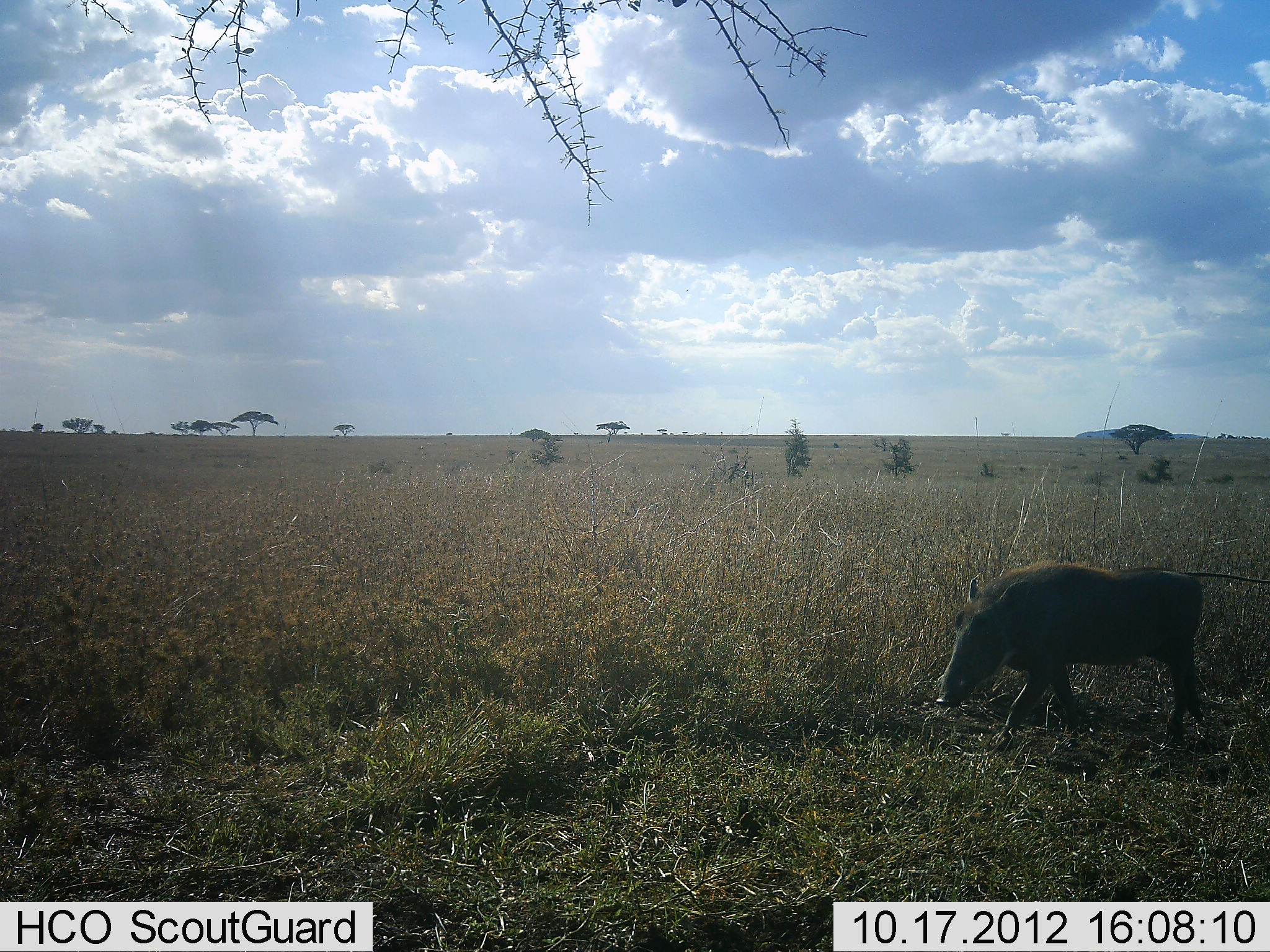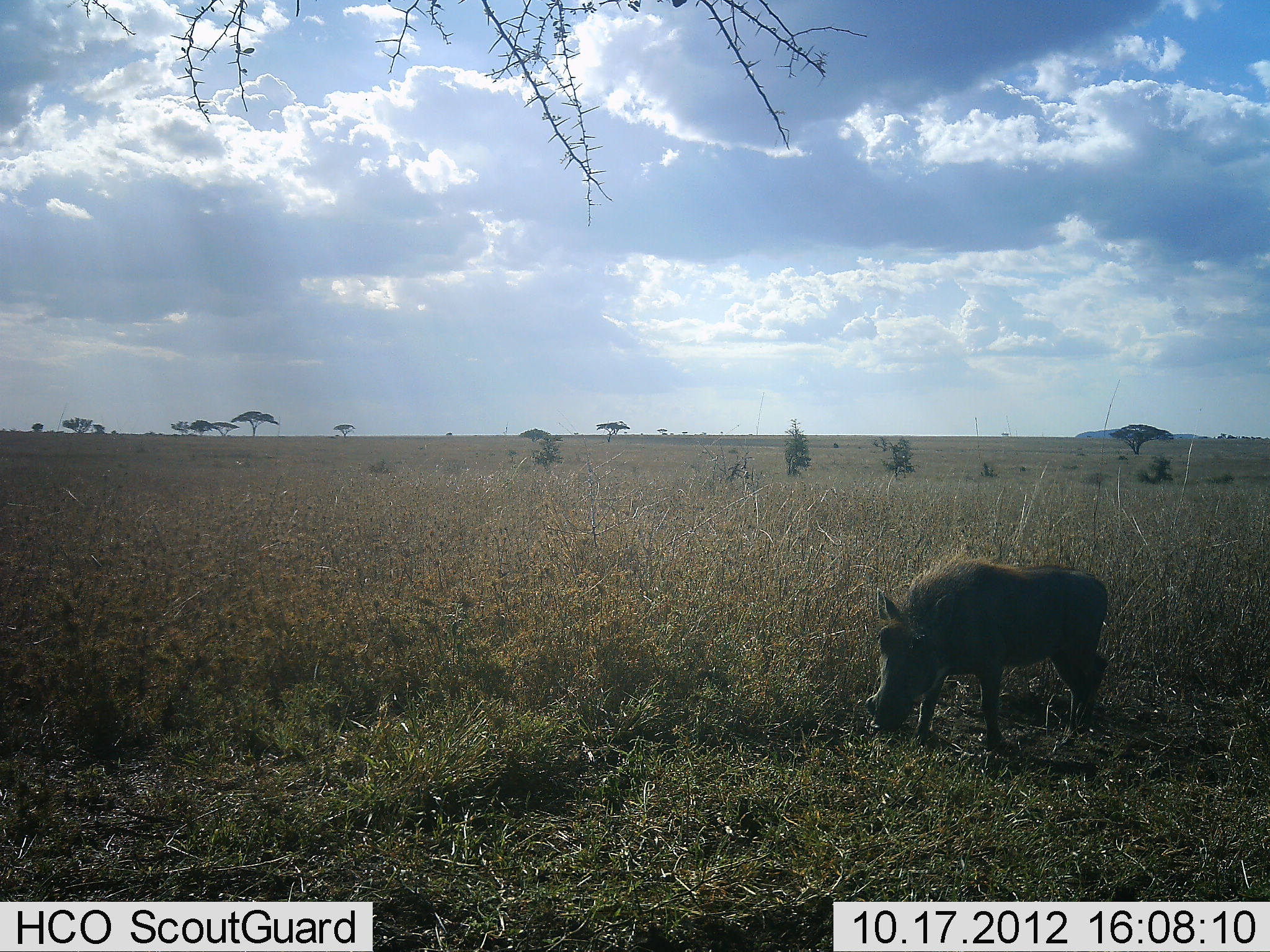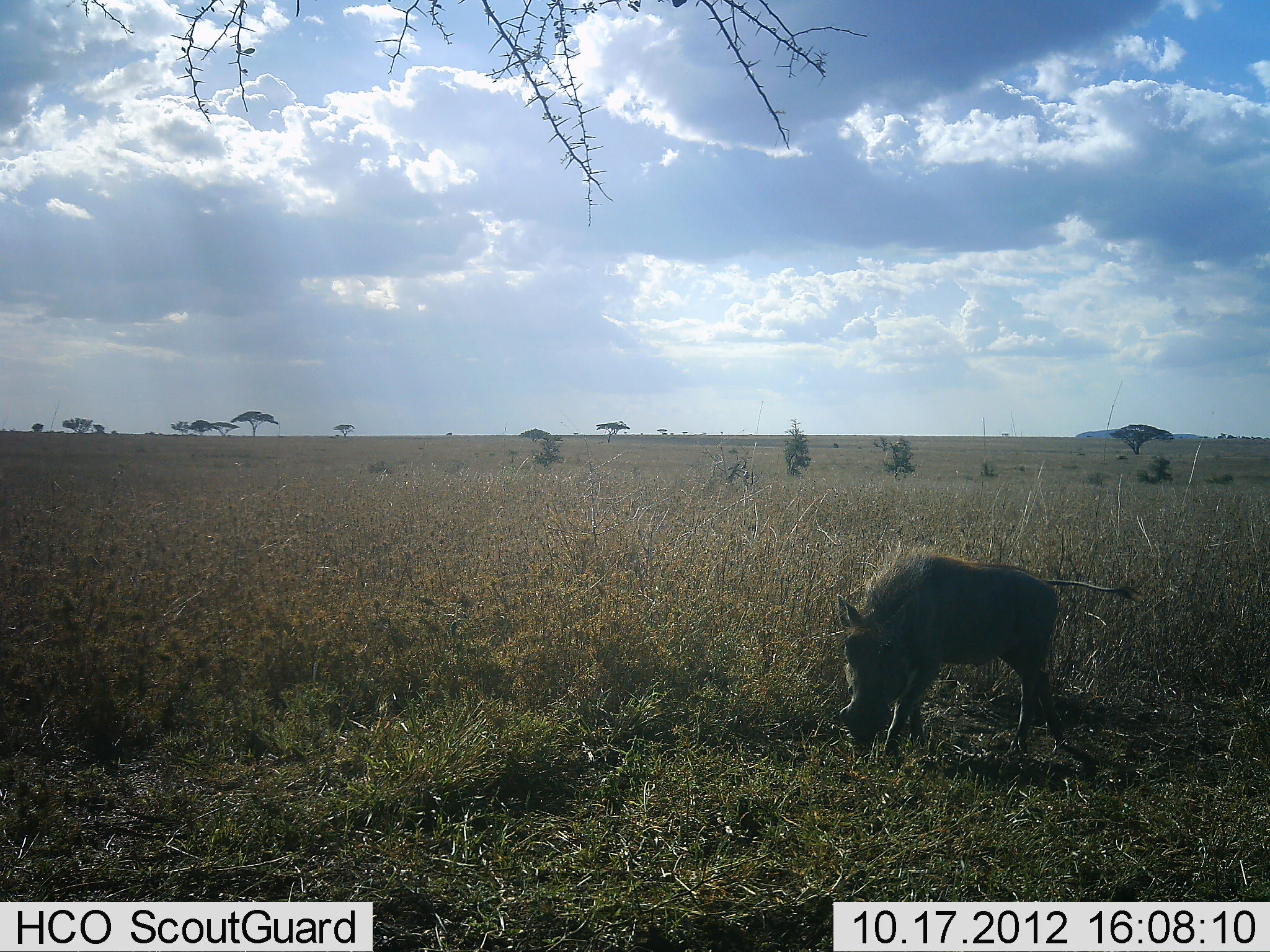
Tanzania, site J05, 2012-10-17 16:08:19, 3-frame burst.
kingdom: Animalia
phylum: Chordata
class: Mammalia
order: Artiodactyla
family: Suidae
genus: Phacochoerus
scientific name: Phacochoerus africanus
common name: warthog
Warthog (Phacochoerus africanus), count 1. Behavior (volunteer vote fractions): standing 10%, resting 0%, moving 80%, interacting 0%. Young present (vote fraction): 0%. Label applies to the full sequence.